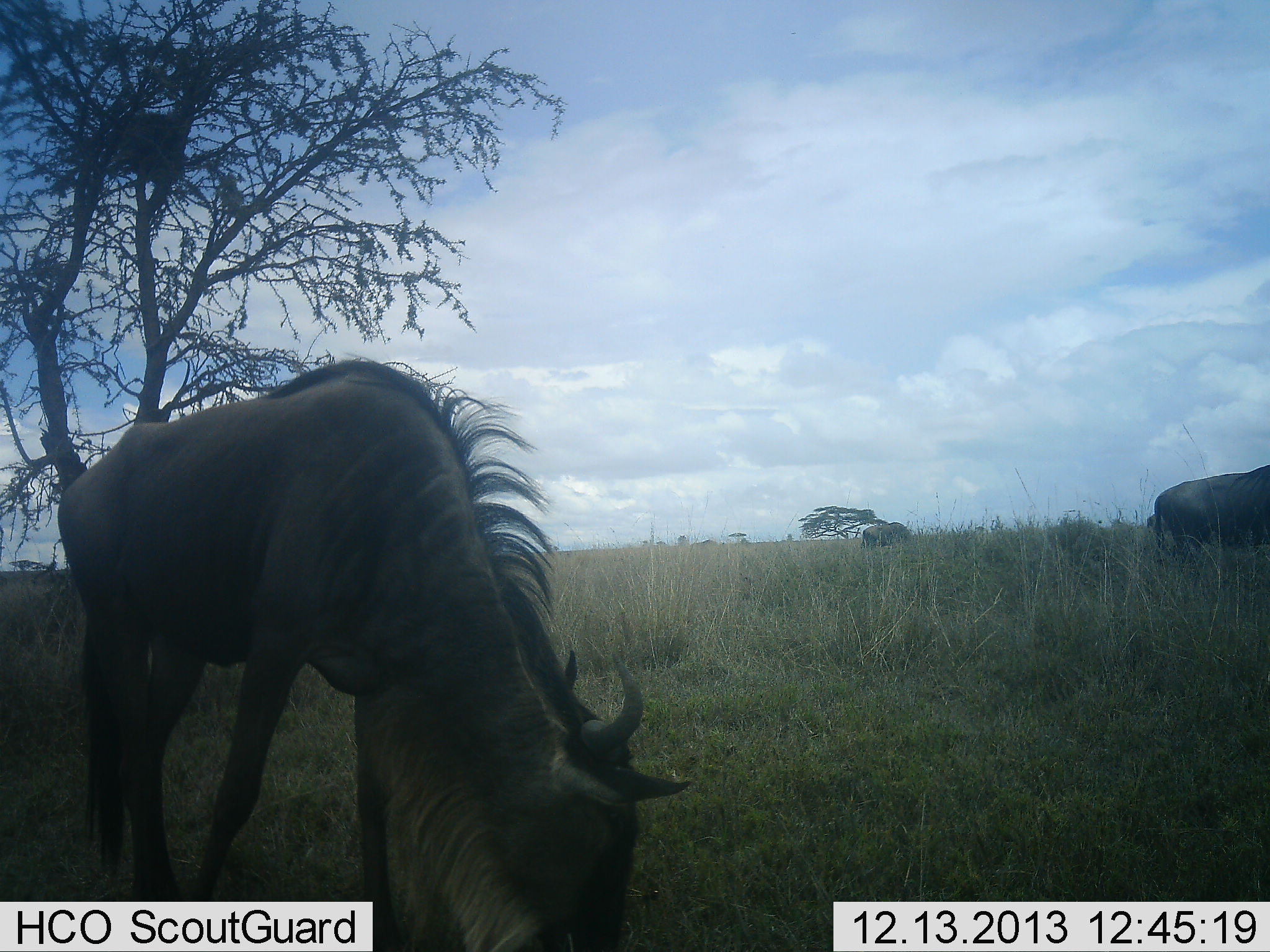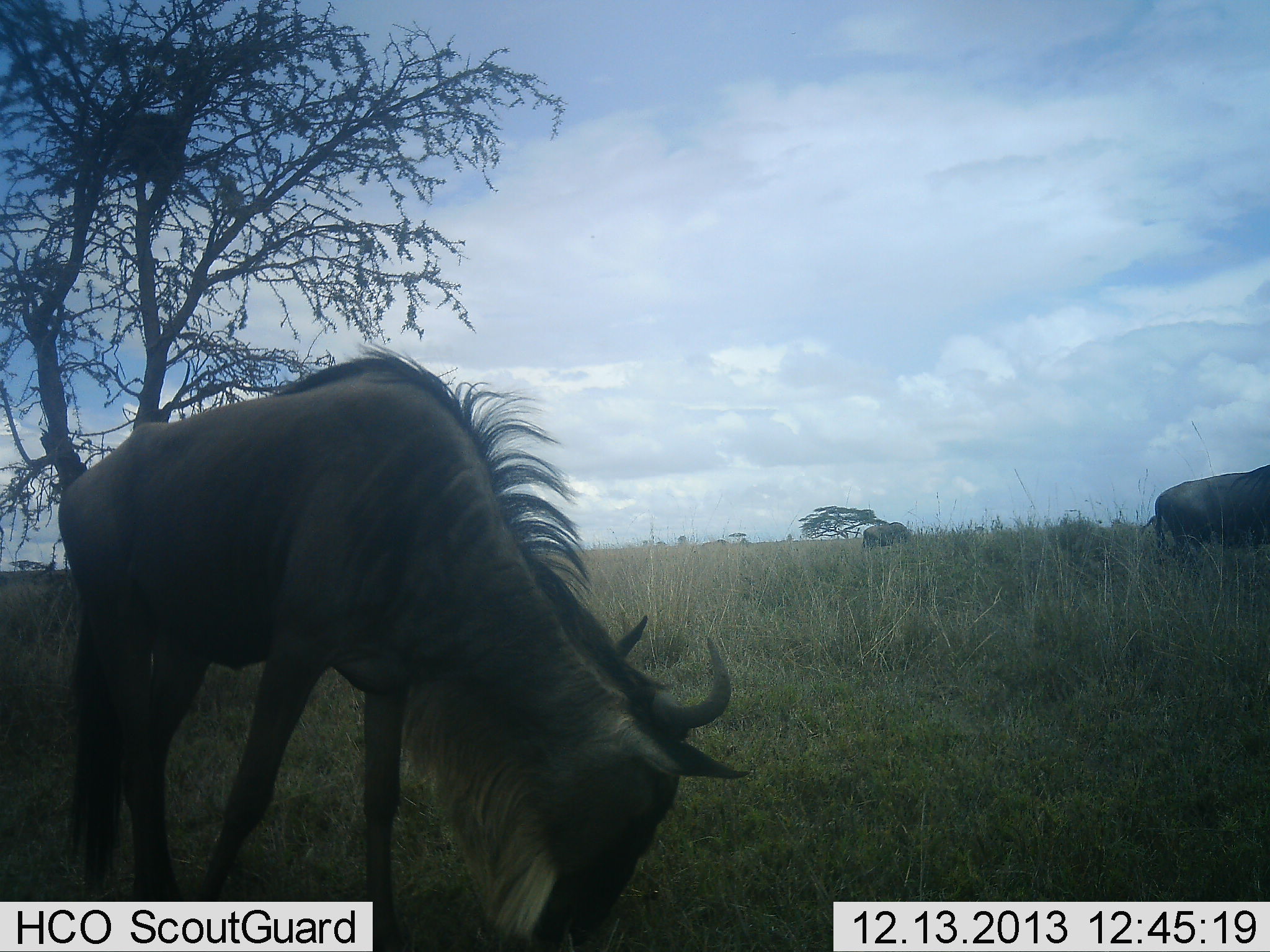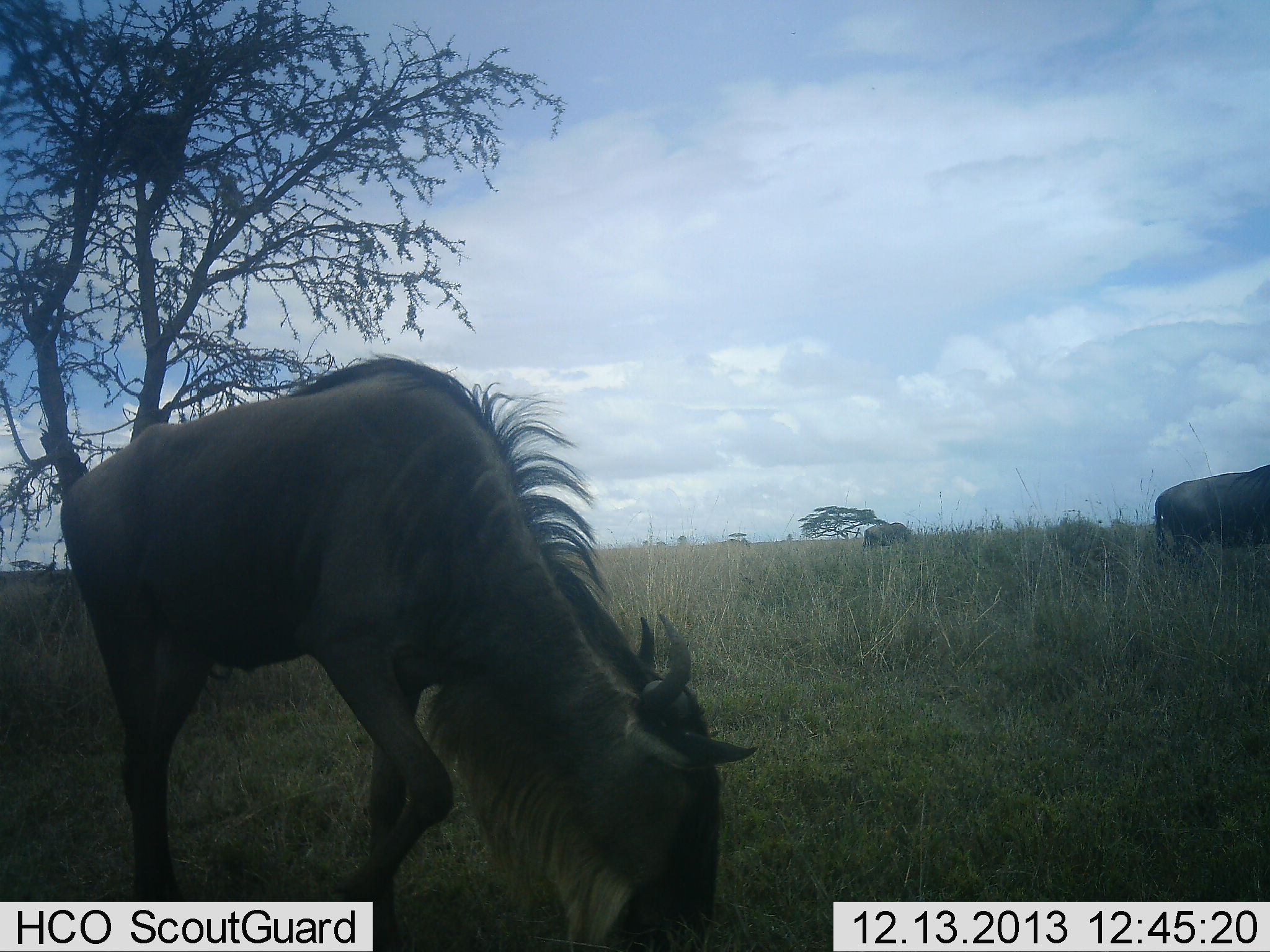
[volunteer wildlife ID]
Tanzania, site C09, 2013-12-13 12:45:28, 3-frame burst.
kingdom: Animalia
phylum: Chordata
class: Mammalia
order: Artiodactyla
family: Bovidae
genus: Connochaetes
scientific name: Connochaetes taurinus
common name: blue wildebeest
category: wildebeest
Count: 3.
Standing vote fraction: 50%.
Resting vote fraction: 0%.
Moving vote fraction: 20%.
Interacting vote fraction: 0%.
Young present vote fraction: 0%.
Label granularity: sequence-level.